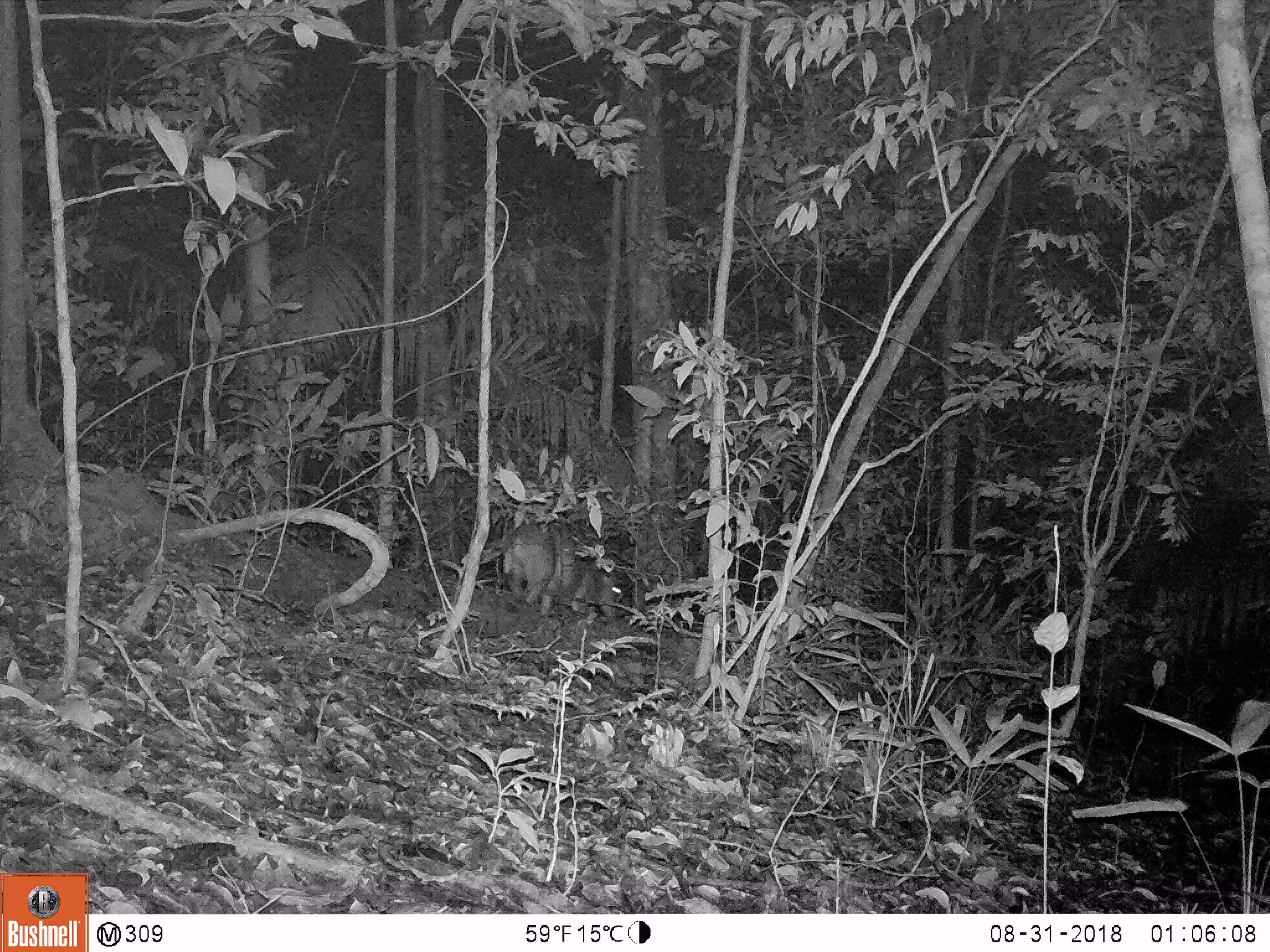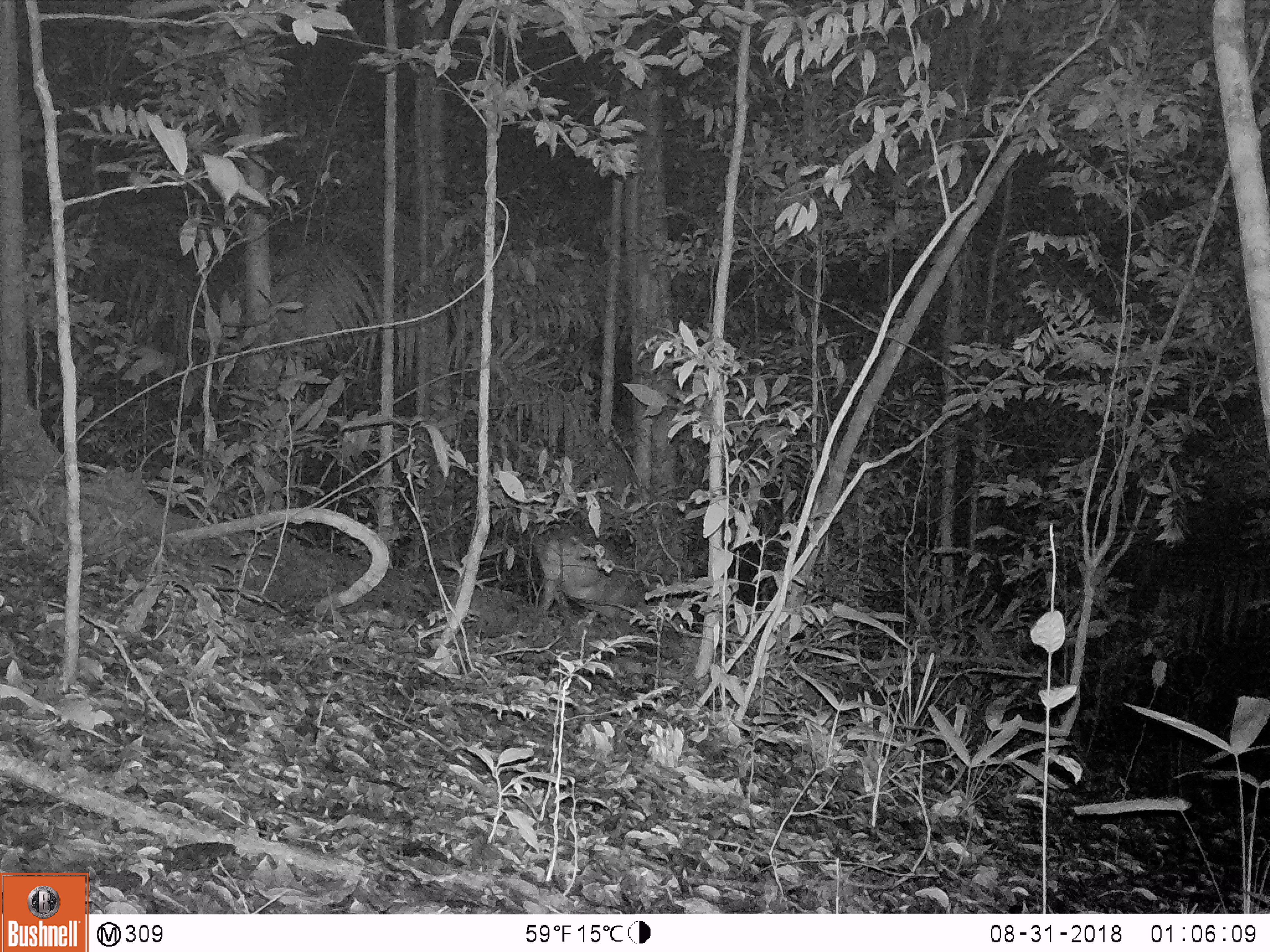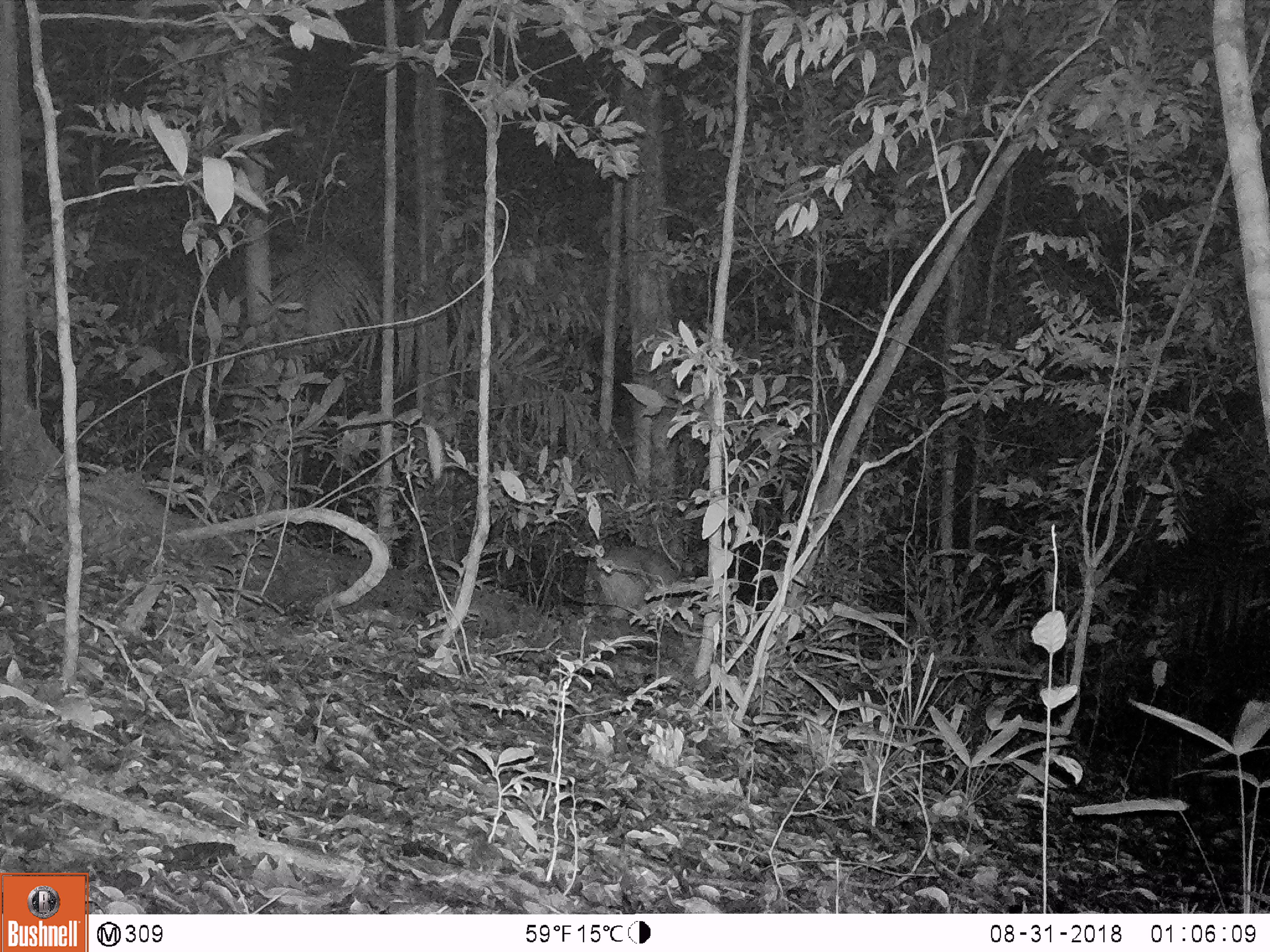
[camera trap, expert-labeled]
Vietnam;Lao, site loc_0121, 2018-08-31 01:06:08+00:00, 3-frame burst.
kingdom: Animalia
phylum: Chordata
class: Mammalia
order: Artiodactyla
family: Cervidae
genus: Muntiacus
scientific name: Muntiacus vuquangensis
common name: large-antlered muntjac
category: large antlered muntjac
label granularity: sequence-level